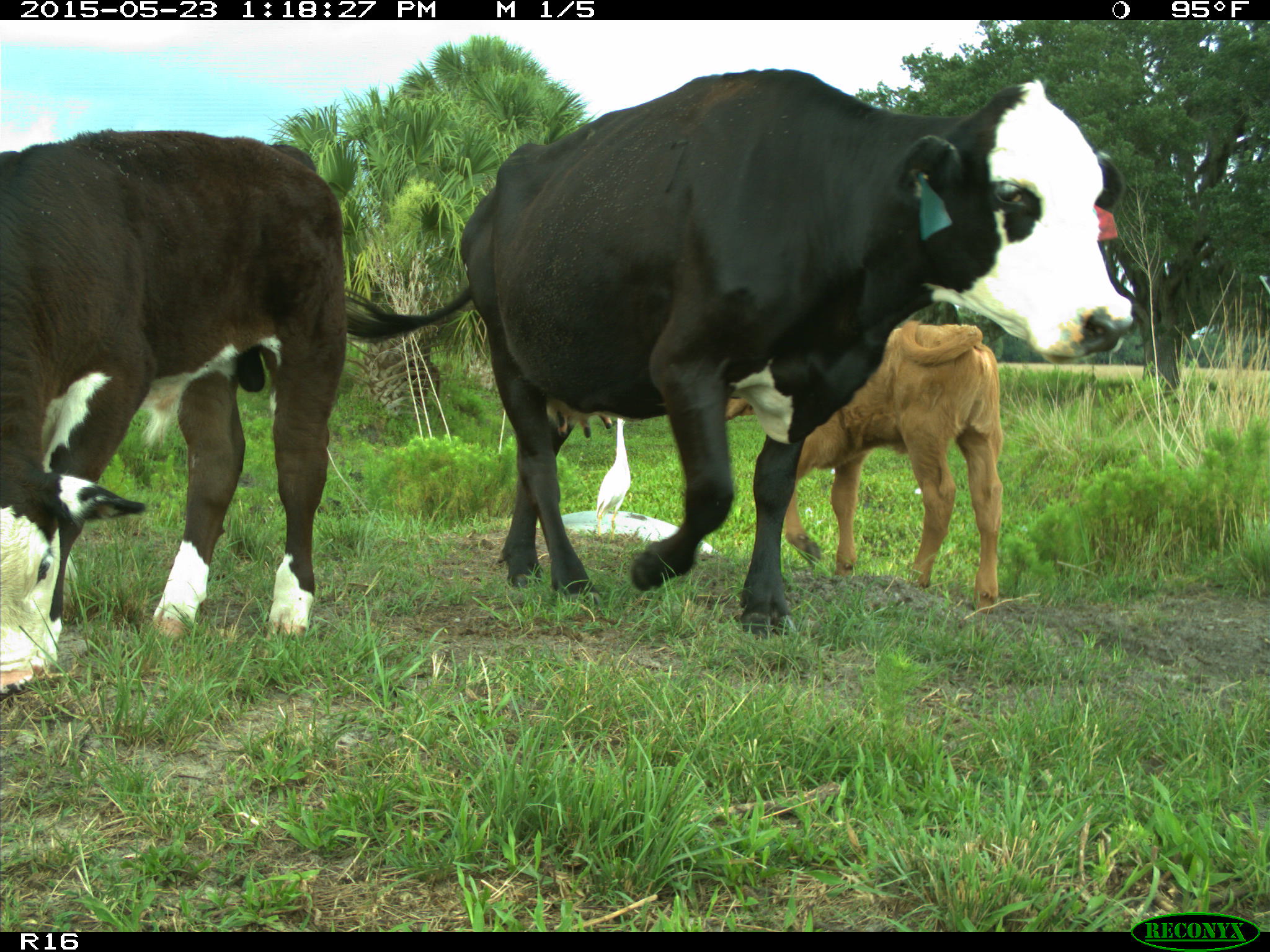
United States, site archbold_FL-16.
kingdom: Animalia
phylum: Chordata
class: Mammalia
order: Artiodactyla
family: Bovidae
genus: Bos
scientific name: Bos taurus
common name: domestic cow